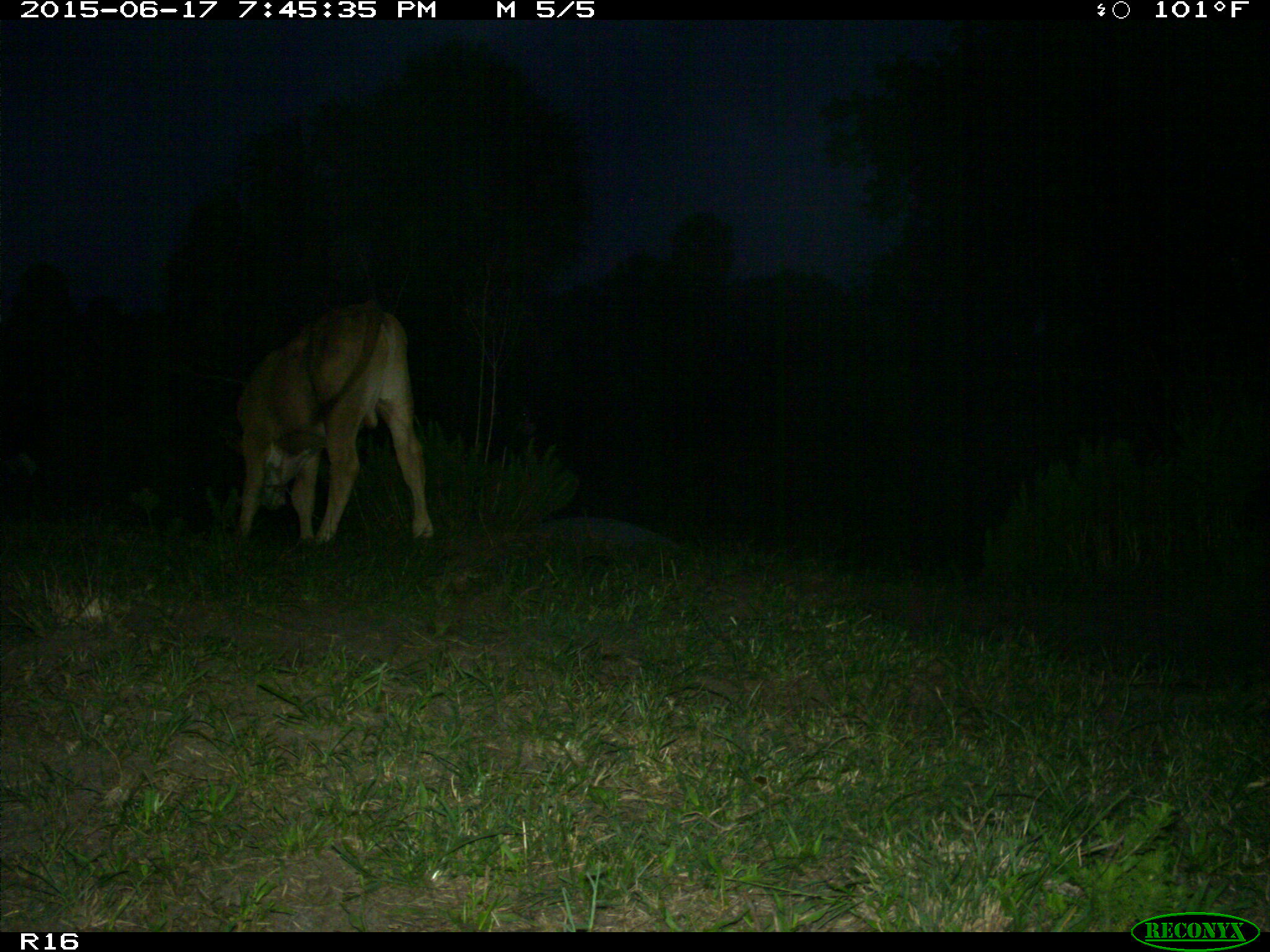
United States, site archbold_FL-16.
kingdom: Animalia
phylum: Chordata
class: Mammalia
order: Artiodactyla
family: Bovidae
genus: Bos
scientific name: Bos taurus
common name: domestic cow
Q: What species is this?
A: Bos taurus (domestic cow).